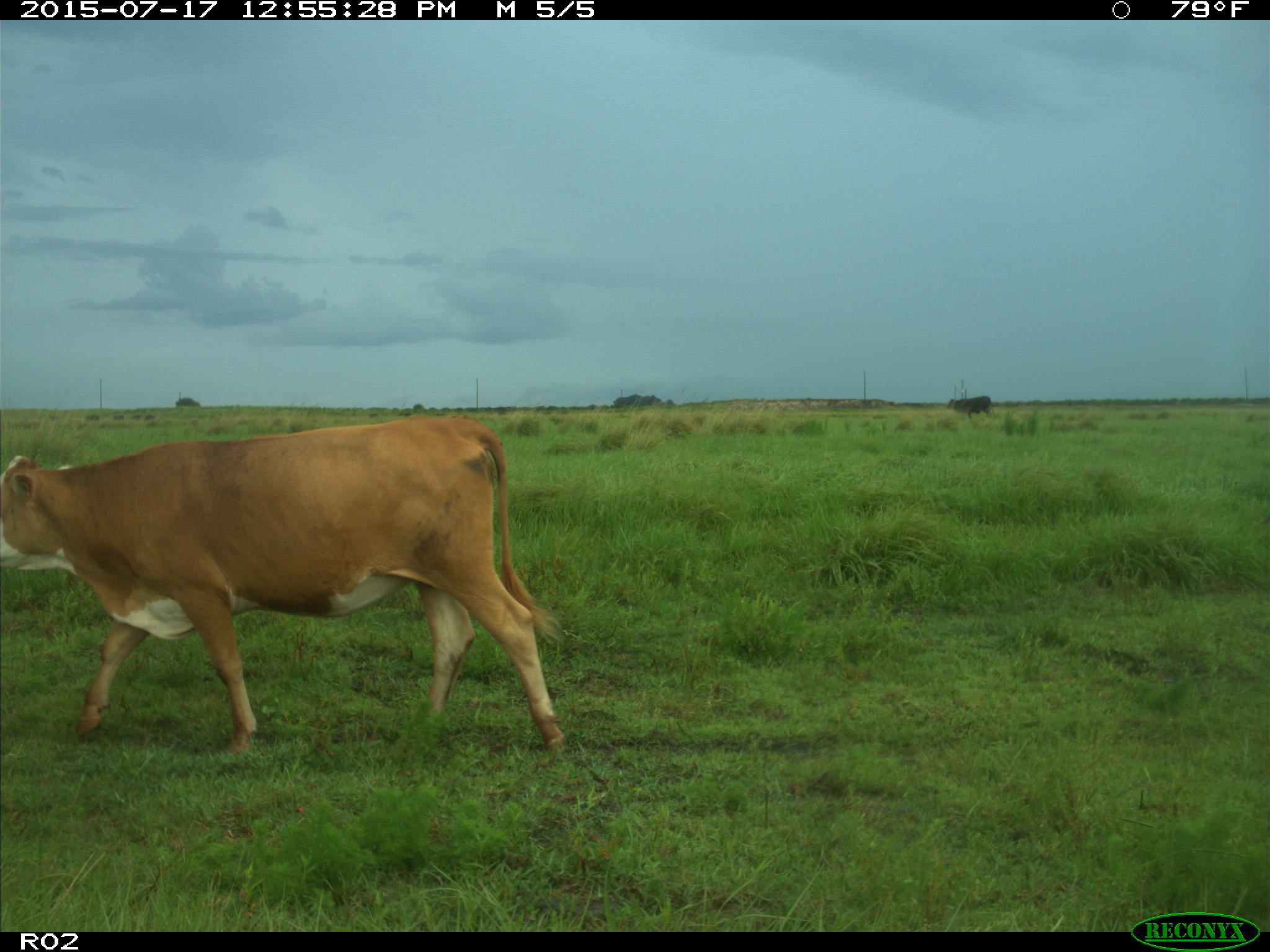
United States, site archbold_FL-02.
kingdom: Animalia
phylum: Chordata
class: Mammalia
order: Artiodactyla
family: Bovidae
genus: Bos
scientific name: Bos taurus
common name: domestic cow